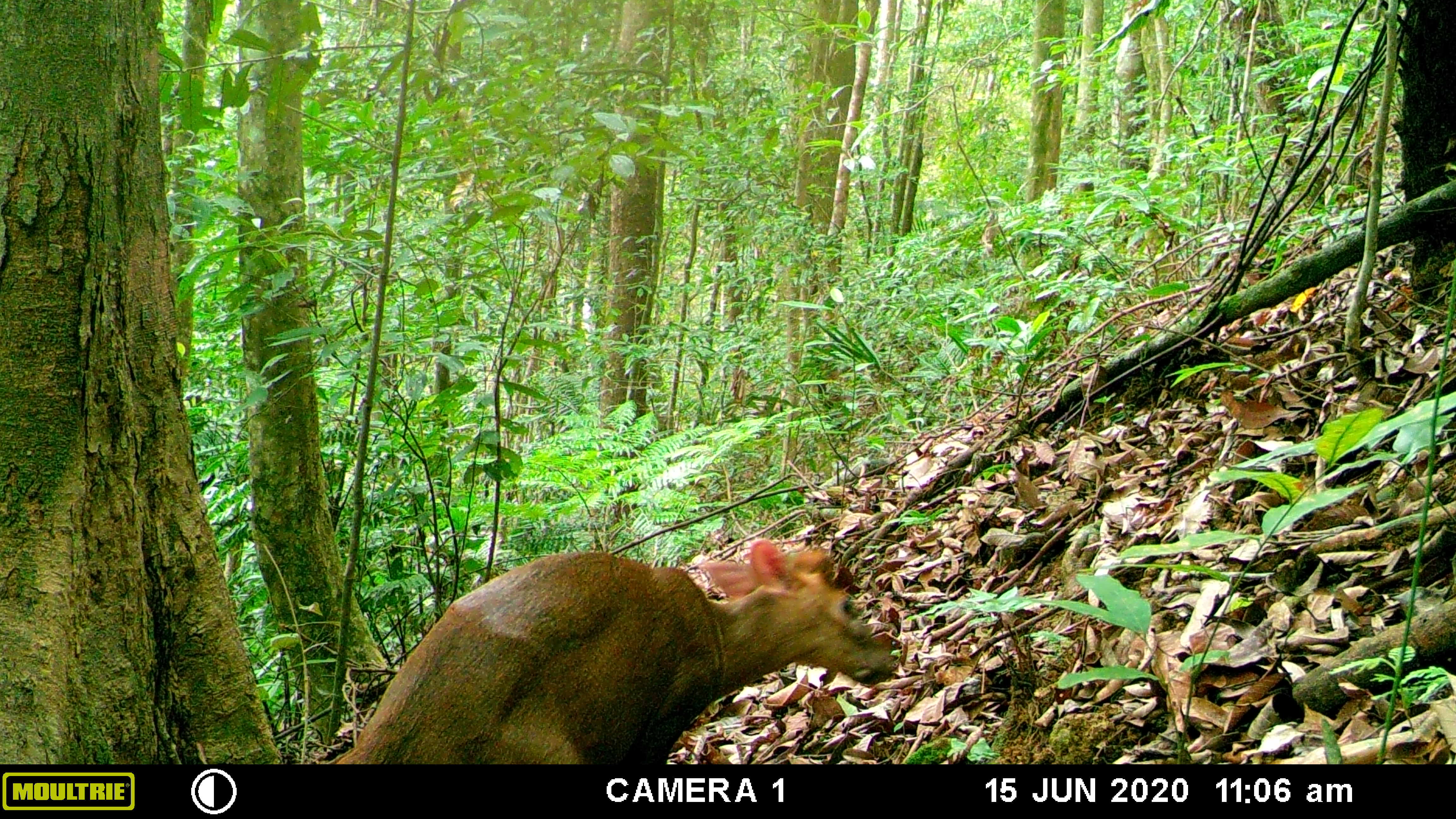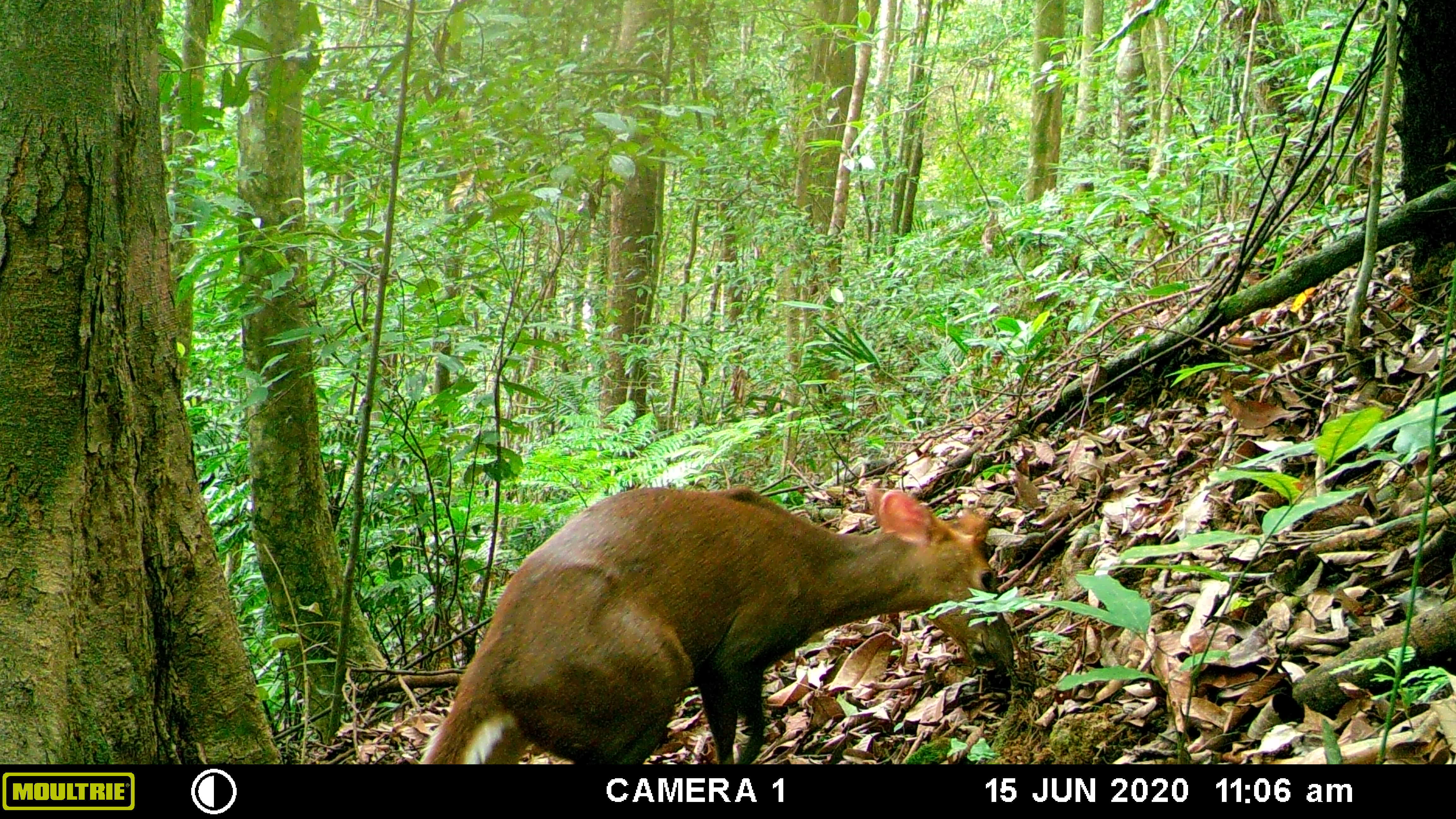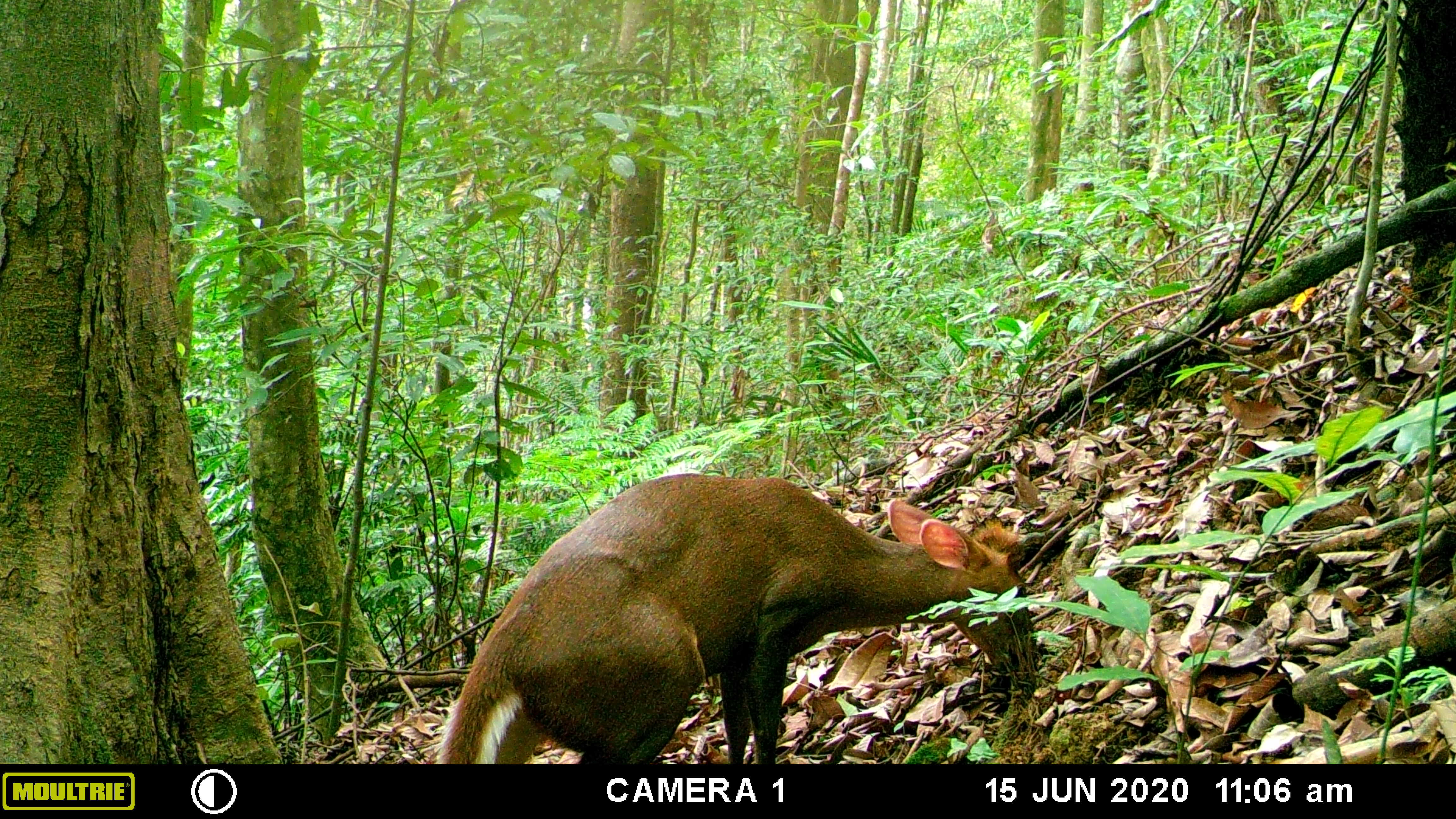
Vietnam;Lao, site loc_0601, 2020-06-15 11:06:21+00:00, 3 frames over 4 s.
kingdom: Animalia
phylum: Chordata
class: Mammalia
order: Artiodactyla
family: Cervidae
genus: Muntiacus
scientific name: Muntiacus rooseveltorum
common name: roosevelt's muntjac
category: roosevelts muntjac group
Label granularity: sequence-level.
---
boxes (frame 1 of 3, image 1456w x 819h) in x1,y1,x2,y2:
roosevelts muntjac group: 338,538,895,763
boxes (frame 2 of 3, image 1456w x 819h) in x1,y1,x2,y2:
roosevelts muntjac group: 418,487,1012,766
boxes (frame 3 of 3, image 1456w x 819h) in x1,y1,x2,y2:
roosevelts muntjac group: 439,473,1035,766